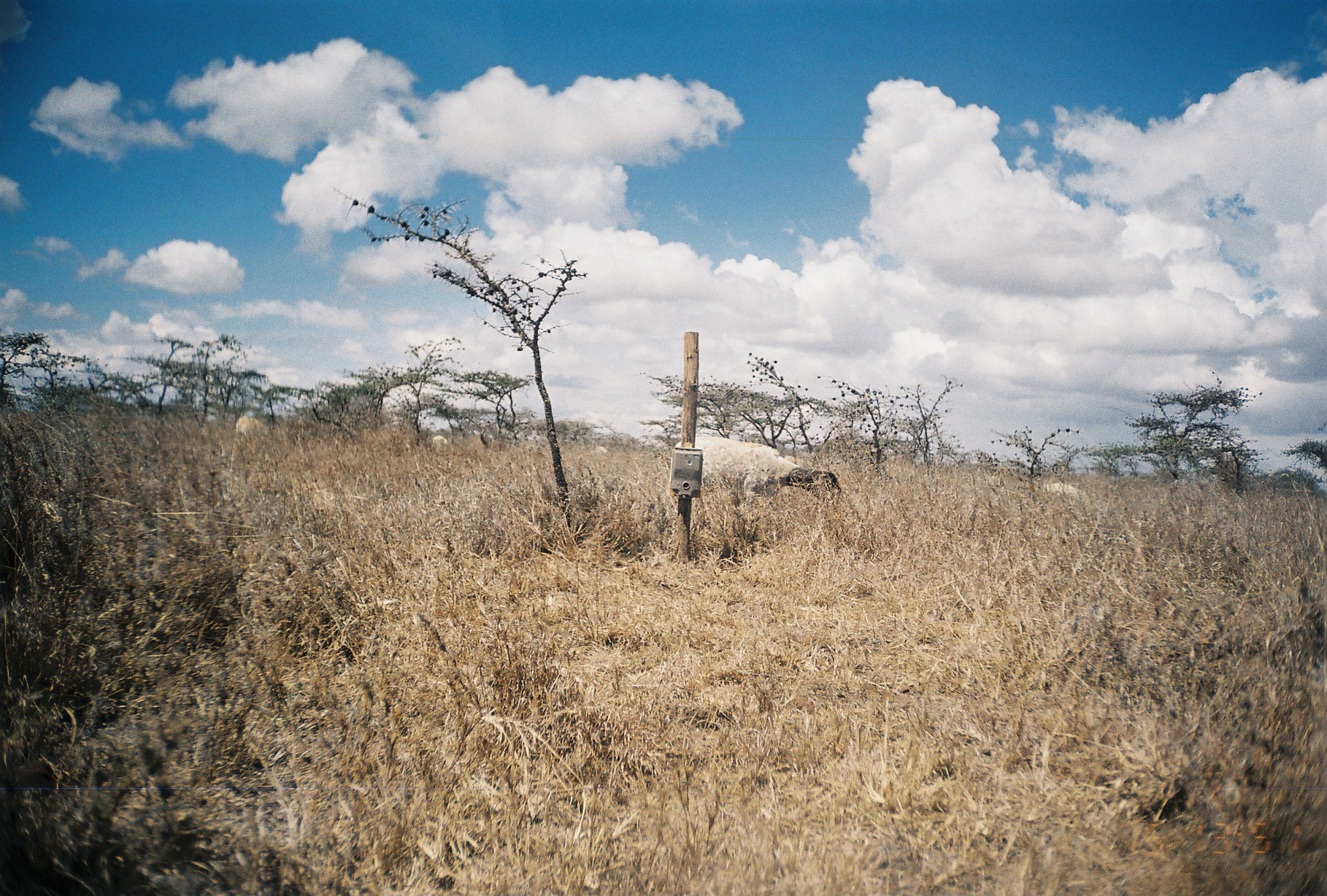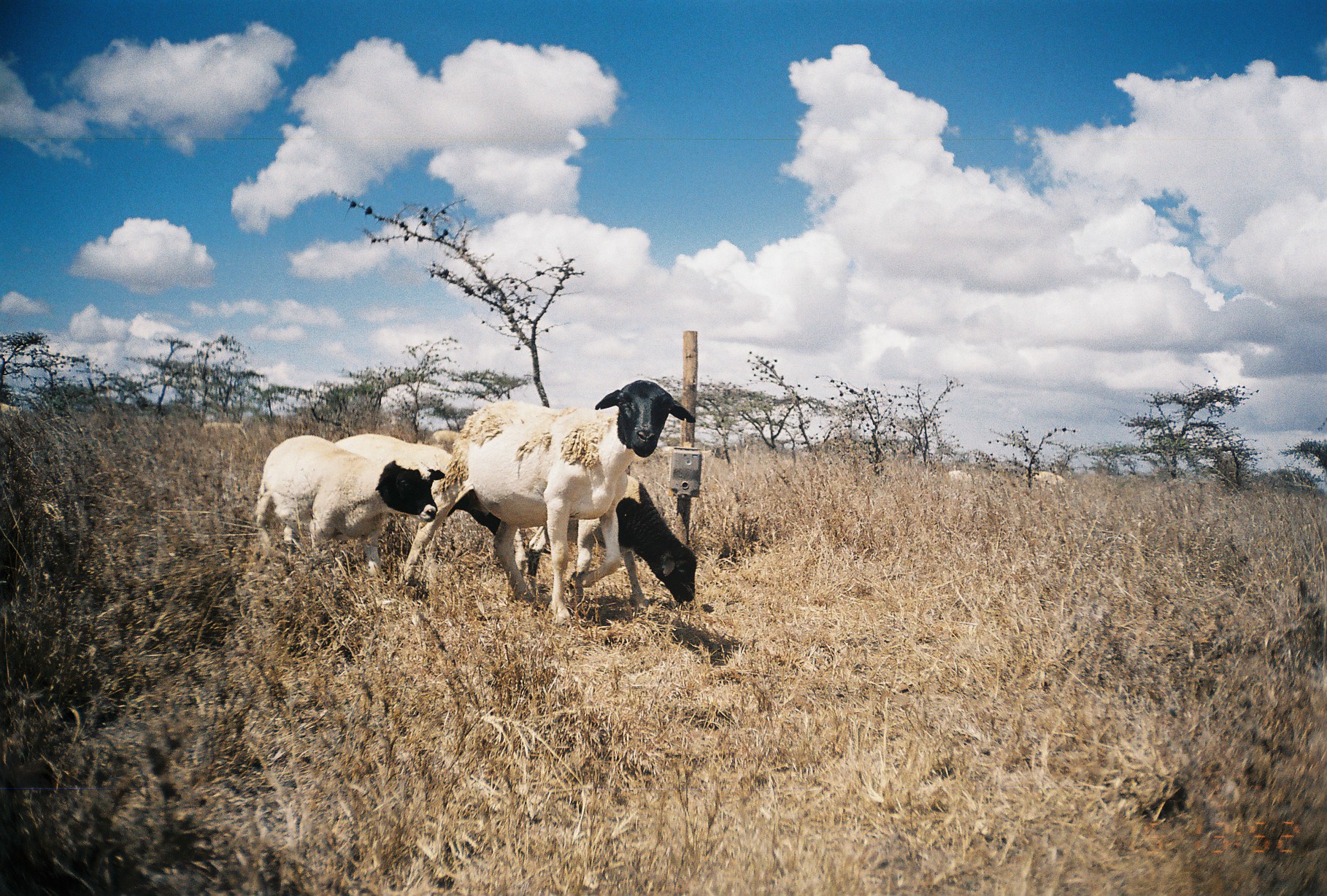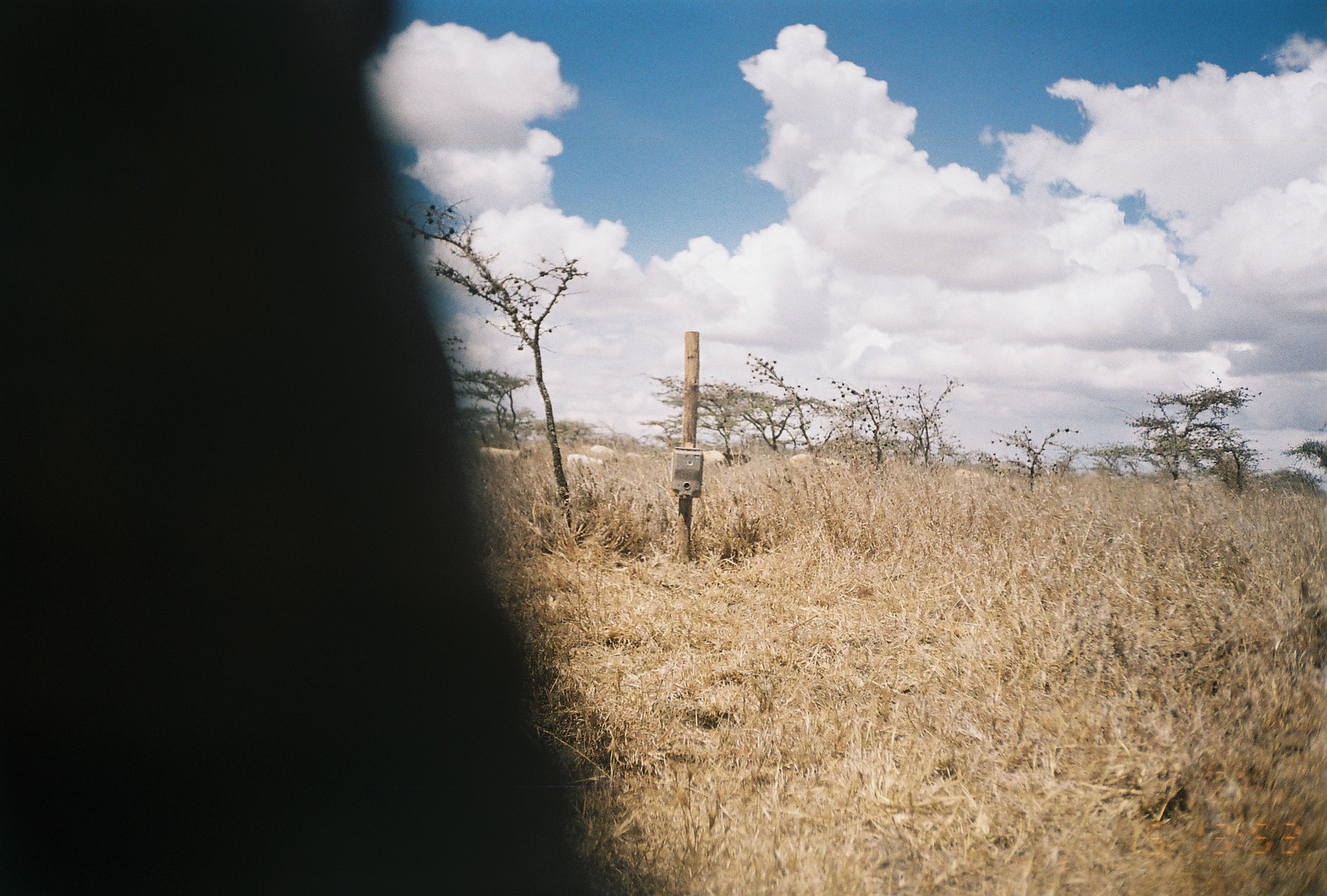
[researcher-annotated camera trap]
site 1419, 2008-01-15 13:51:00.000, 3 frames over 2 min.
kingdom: Animalia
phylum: Chordata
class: Mammalia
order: Artiodactyla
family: Bovidae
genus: Ovis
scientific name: Ovis aries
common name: domestic sheep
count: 6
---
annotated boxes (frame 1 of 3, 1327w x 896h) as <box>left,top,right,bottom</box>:
ovis aries: <box>668,435,843,538</box>; <box>1041,480,1094,507</box>; <box>234,414,269,445</box>; <box>424,433,452,456</box>; <box>589,444,615,463</box>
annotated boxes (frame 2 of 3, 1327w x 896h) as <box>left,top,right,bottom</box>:
ovis aries: <box>391,371,701,627</box>; <box>245,429,445,584</box>; <box>522,466,699,611</box>; <box>322,428,462,512</box>; <box>199,418,247,447</box>; <box>428,427,468,454</box>; <box>1026,466,1067,492</box>; <box>943,465,974,496</box>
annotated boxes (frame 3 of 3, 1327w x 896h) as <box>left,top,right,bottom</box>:
ovis aries: <box>0,0,624,894</box>; <box>681,445,752,475</box>; <box>941,459,1002,492</box>; <box>475,444,534,475</box>; <box>783,453,851,478</box>; <box>564,451,610,476</box>; <box>587,443,617,464</box>